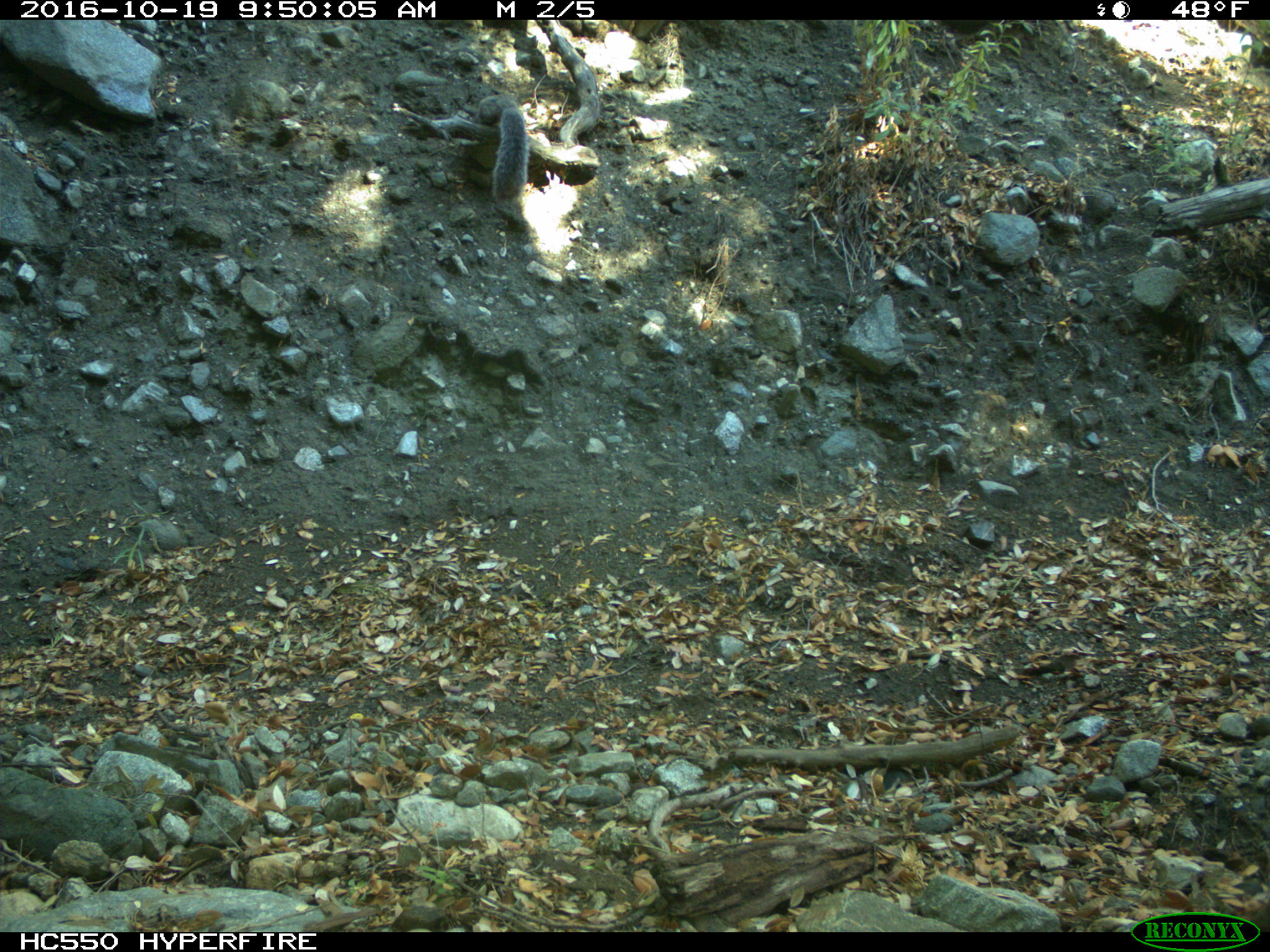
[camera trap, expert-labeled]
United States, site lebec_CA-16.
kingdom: Animalia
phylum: Chordata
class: Mammalia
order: Rodentia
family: Sciuridae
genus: Sciurus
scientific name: Sciurus carolinensis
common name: eastern gray squirrel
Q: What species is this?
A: Sciurus carolinensis (eastern gray squirrel).